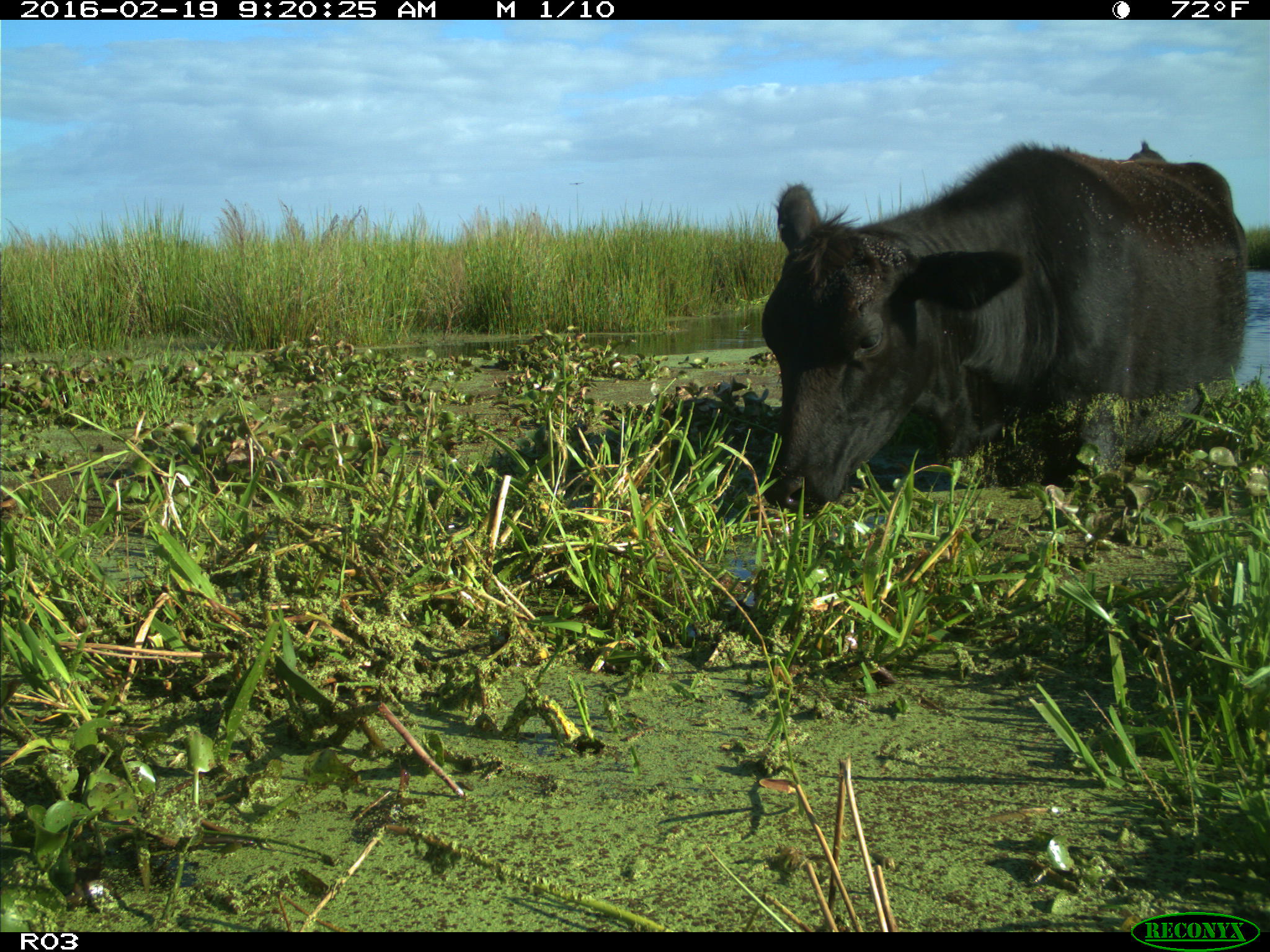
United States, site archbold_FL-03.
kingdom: Animalia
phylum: Chordata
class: Mammalia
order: Artiodactyla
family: Bovidae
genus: Bos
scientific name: Bos taurus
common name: domestic cow